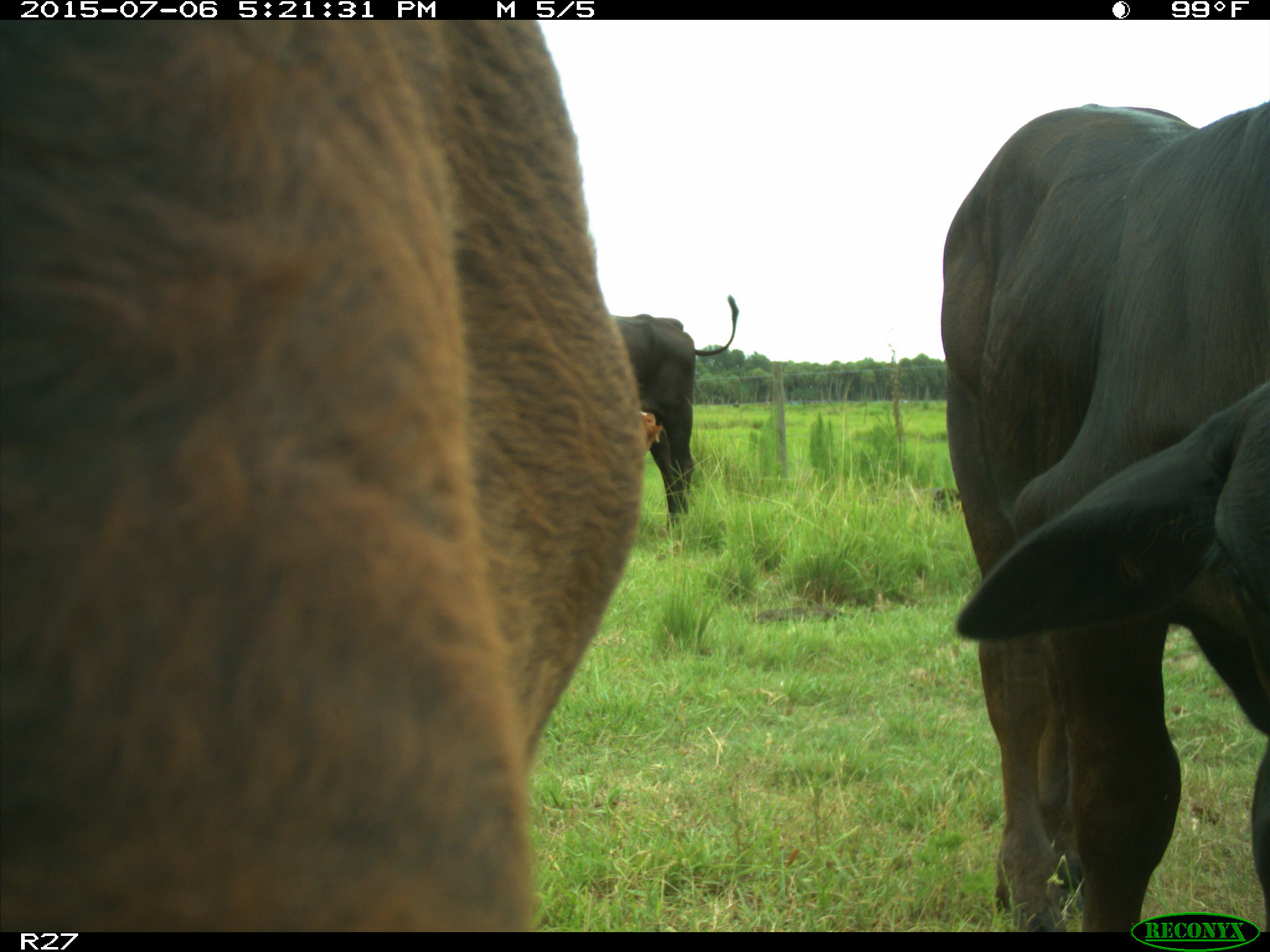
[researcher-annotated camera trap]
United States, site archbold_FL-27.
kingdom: Animalia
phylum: Chordata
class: Mammalia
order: Artiodactyla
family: Bovidae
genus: Bos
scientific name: Bos taurus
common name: domestic cow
Bos taurus (domestic cow).